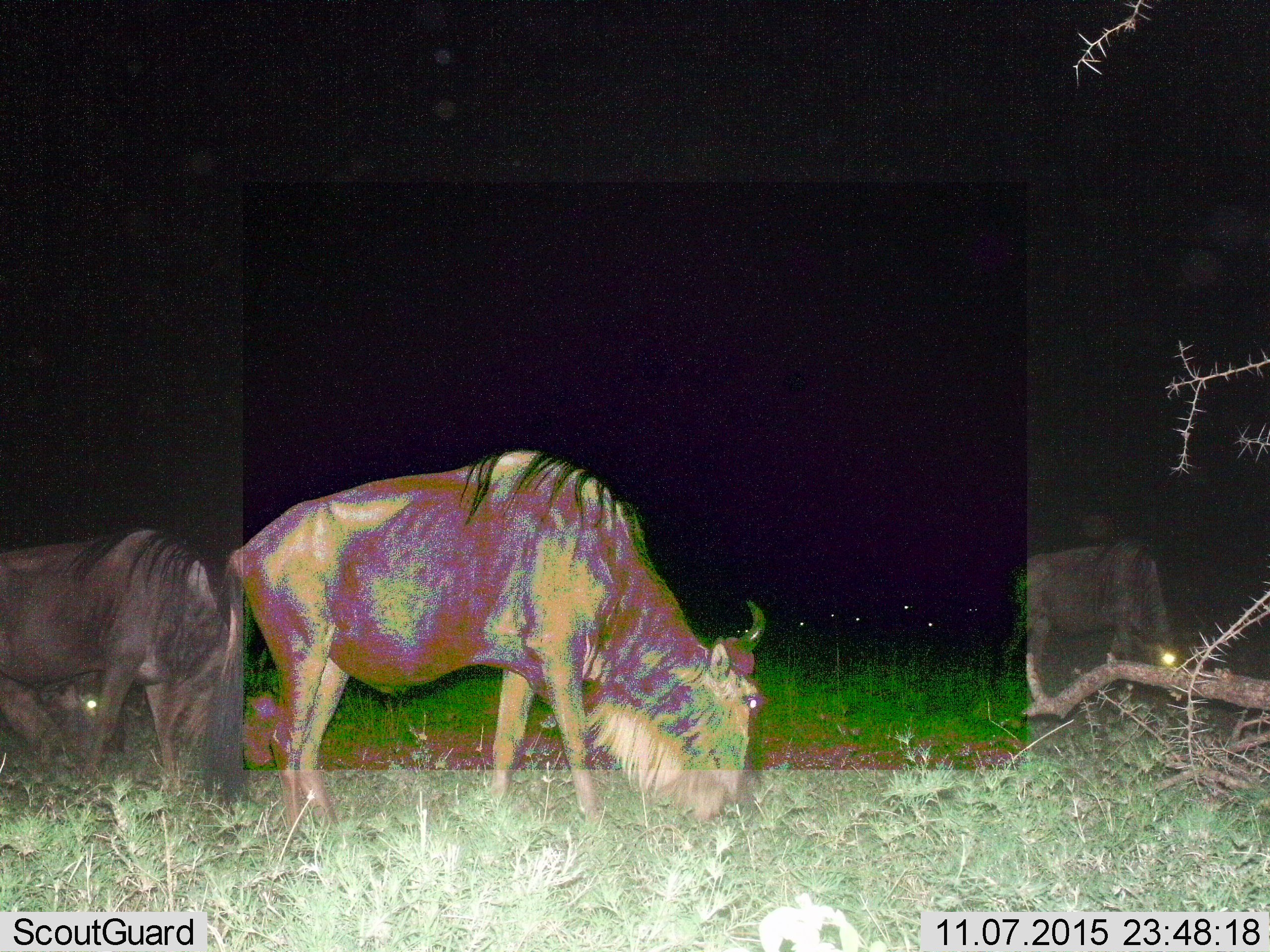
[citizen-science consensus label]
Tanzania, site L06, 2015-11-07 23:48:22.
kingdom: Animalia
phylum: Chordata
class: Mammalia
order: Artiodactyla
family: Bovidae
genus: Connochaetes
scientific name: Connochaetes taurinus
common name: blue wildebeest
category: wildebeest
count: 9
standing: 43%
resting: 14%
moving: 14%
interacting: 0%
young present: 0%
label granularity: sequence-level